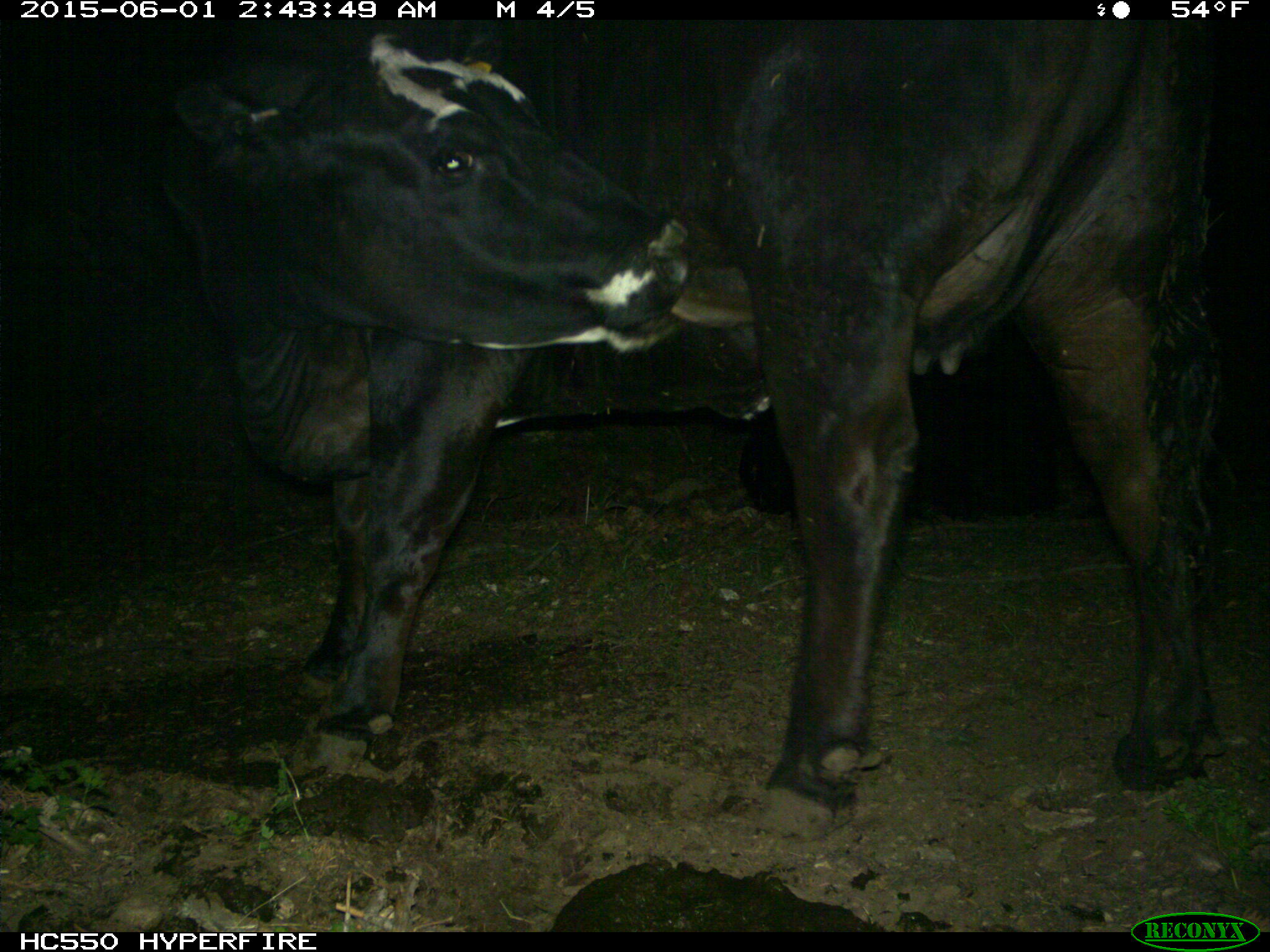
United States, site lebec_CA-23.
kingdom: Animalia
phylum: Chordata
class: Mammalia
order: Artiodactyla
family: Bovidae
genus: Bos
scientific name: Bos taurus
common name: domestic cow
Bos taurus (domestic cow).